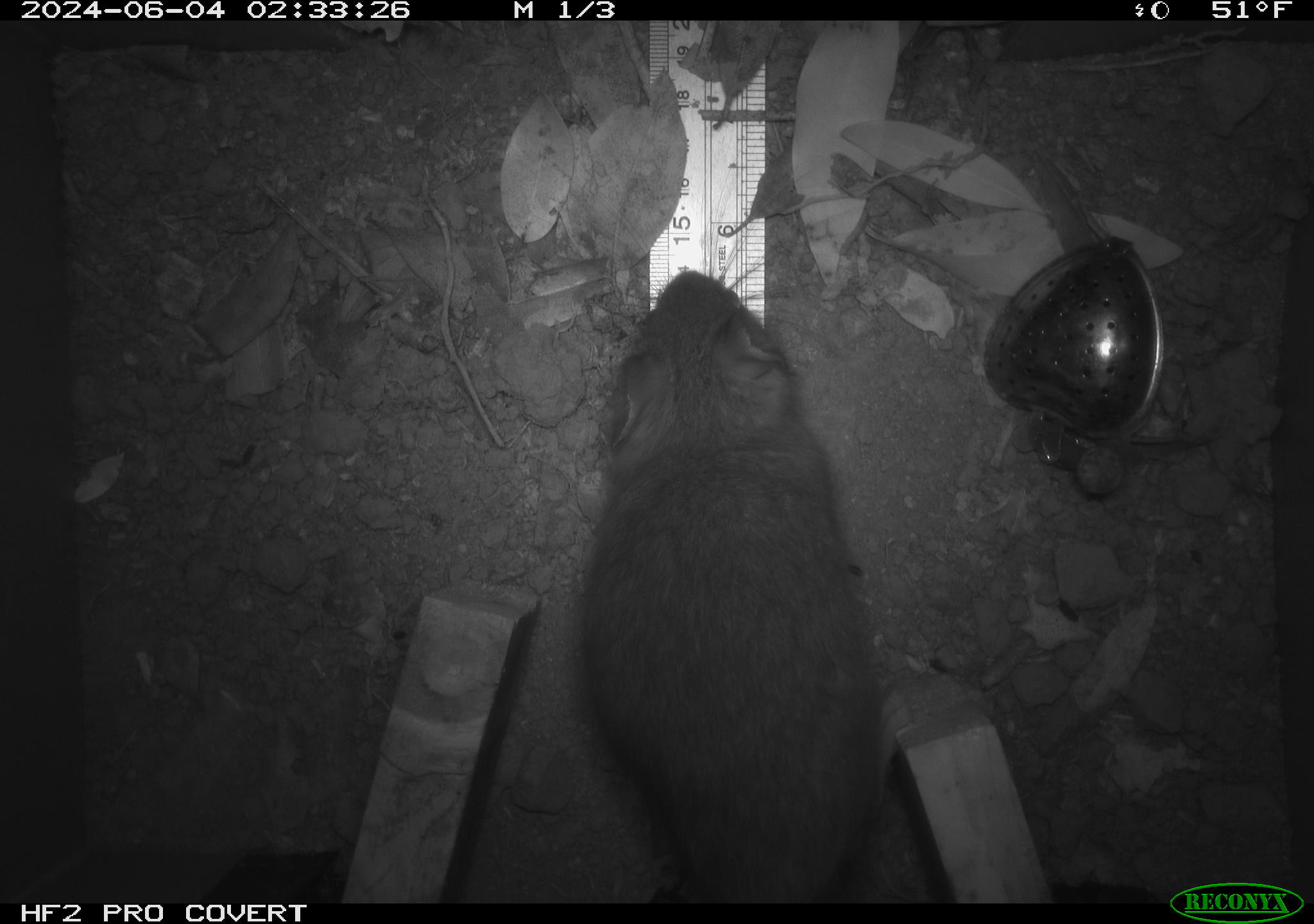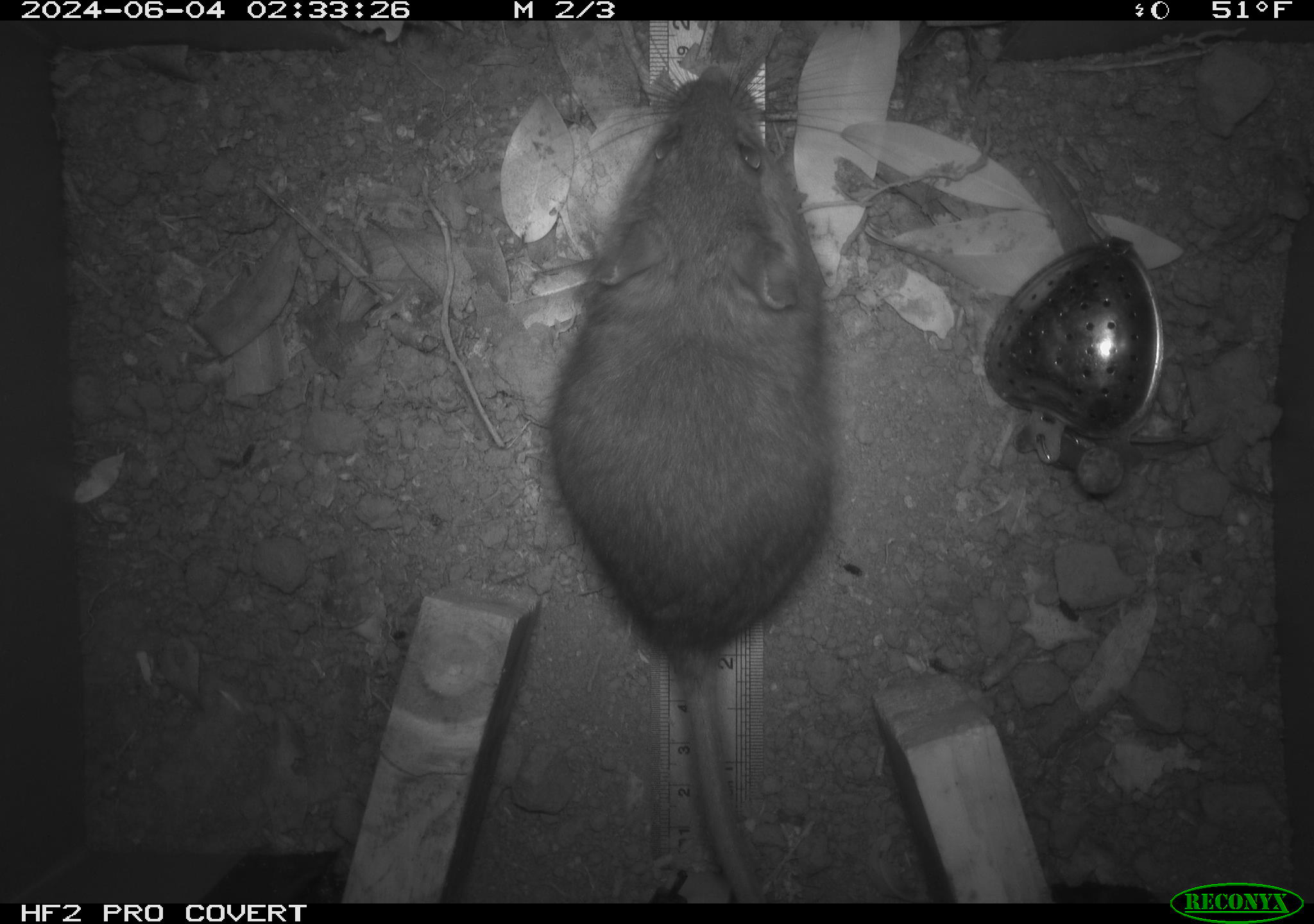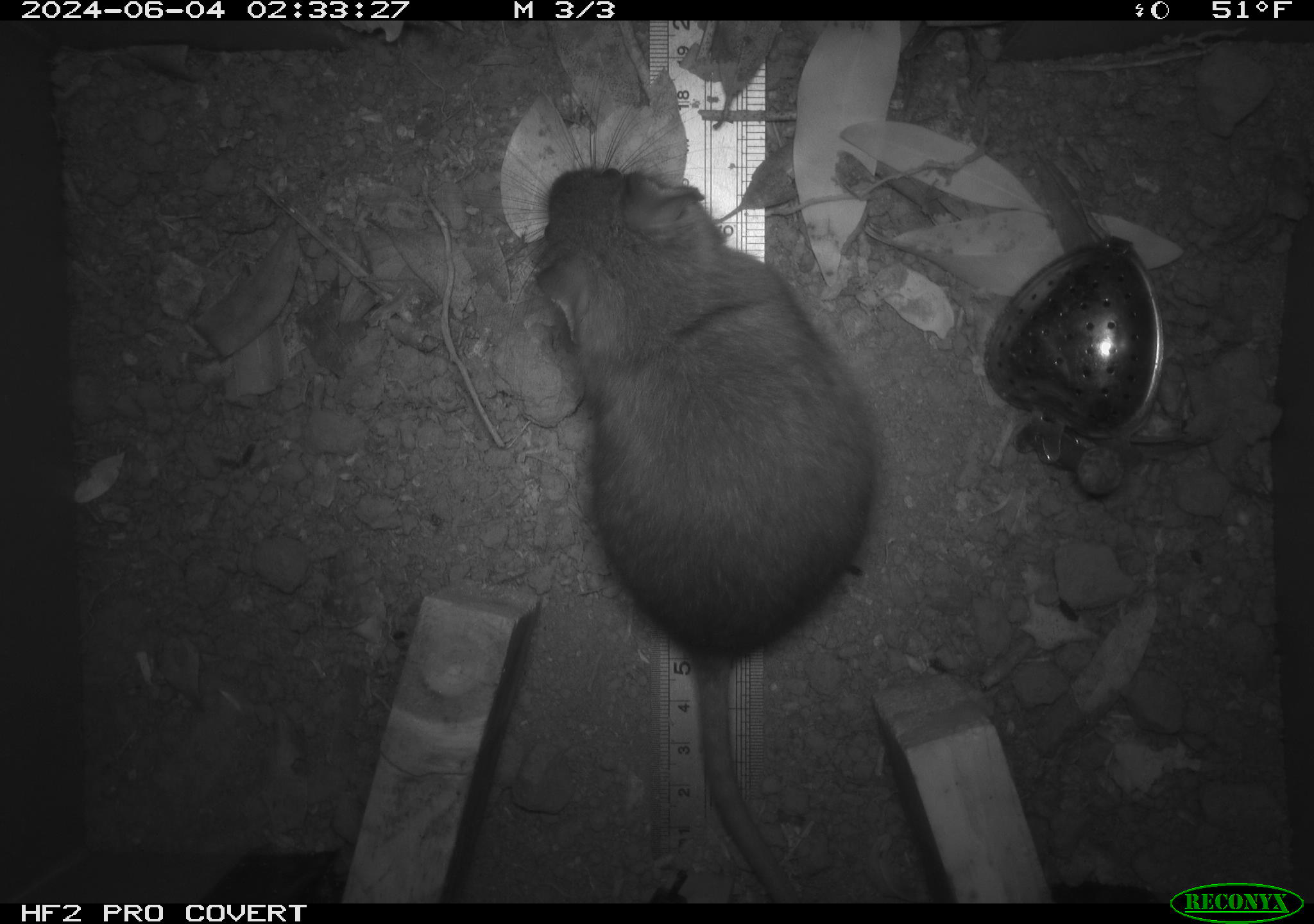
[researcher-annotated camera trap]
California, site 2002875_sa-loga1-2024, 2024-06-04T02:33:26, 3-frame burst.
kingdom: Animalia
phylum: Chordata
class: Mammalia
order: Rodentia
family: Cricetidae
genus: Neotoma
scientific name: Neotoma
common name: pack rat or woodrat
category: neotoma species